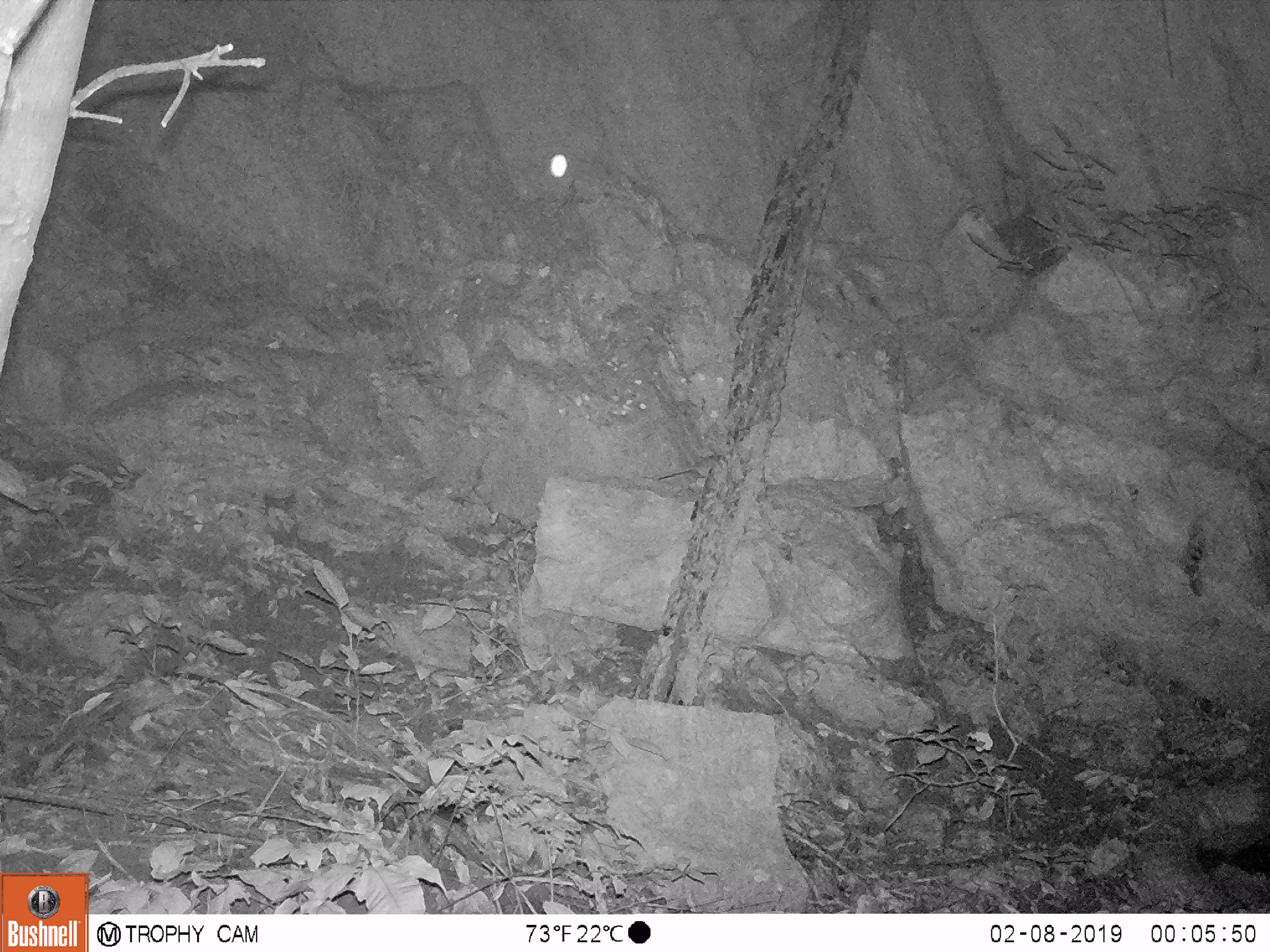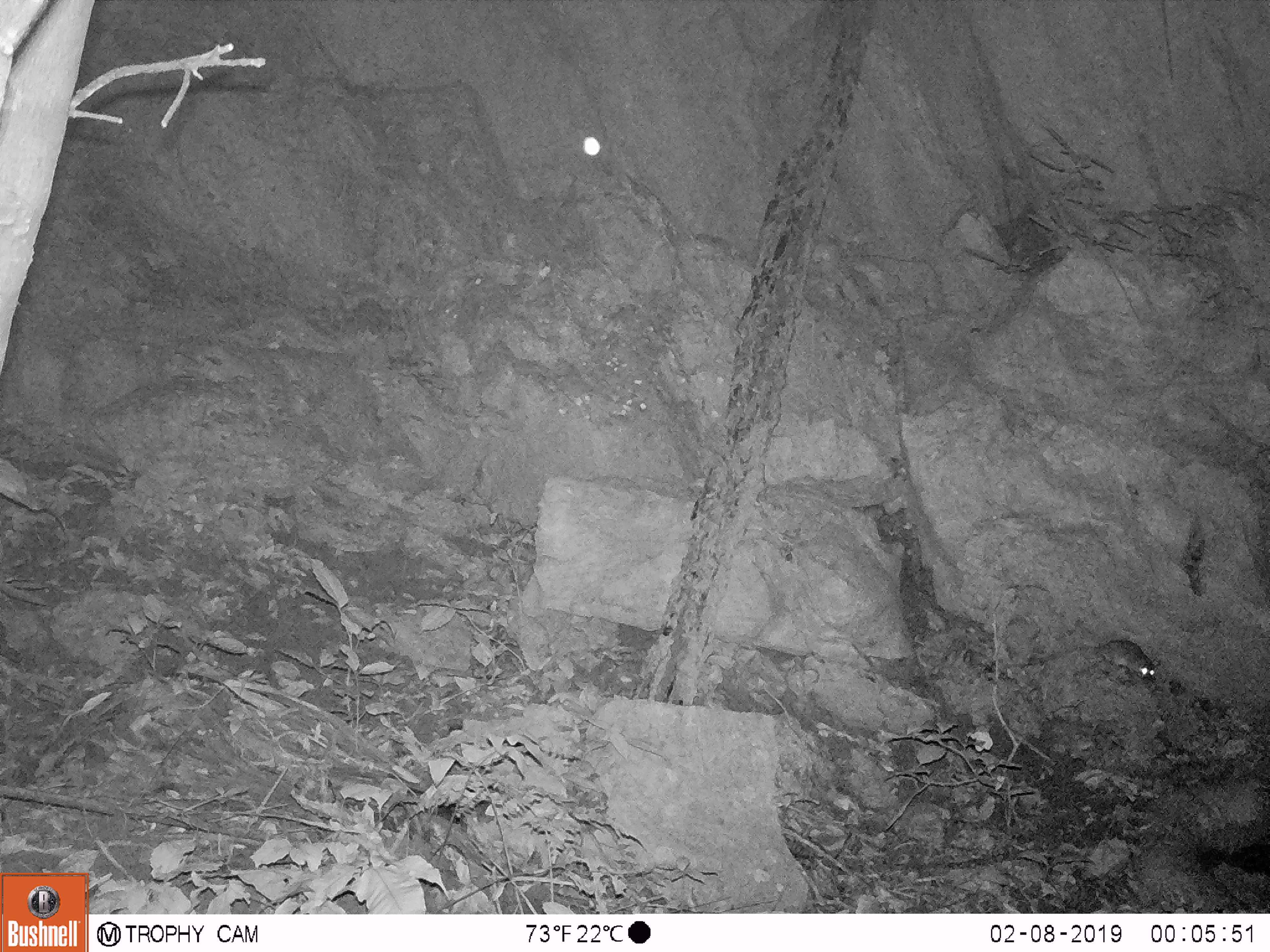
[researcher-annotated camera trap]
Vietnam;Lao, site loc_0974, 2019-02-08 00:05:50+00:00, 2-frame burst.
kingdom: Animalia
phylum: Chordata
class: Mammalia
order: Rodentia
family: Muridae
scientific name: Muridae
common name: old-world mice and rats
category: unidentified murid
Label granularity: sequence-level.